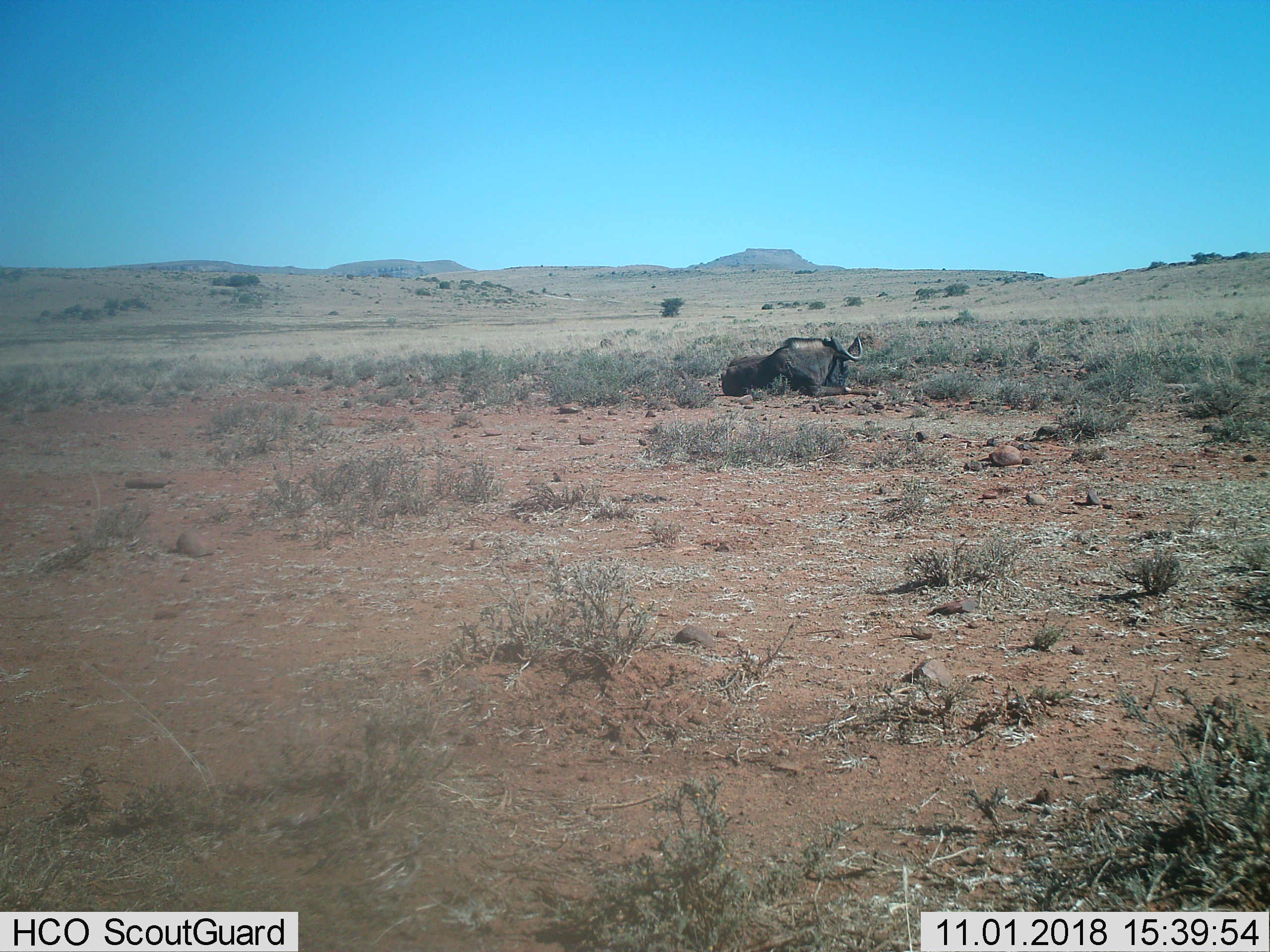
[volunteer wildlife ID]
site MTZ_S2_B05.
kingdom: Animalia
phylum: Chordata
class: Mammalia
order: Artiodactyla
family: Bovidae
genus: Connochaetes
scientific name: Connochaetes gnou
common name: black wildebeest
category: wildebeestblack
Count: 1.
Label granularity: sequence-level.